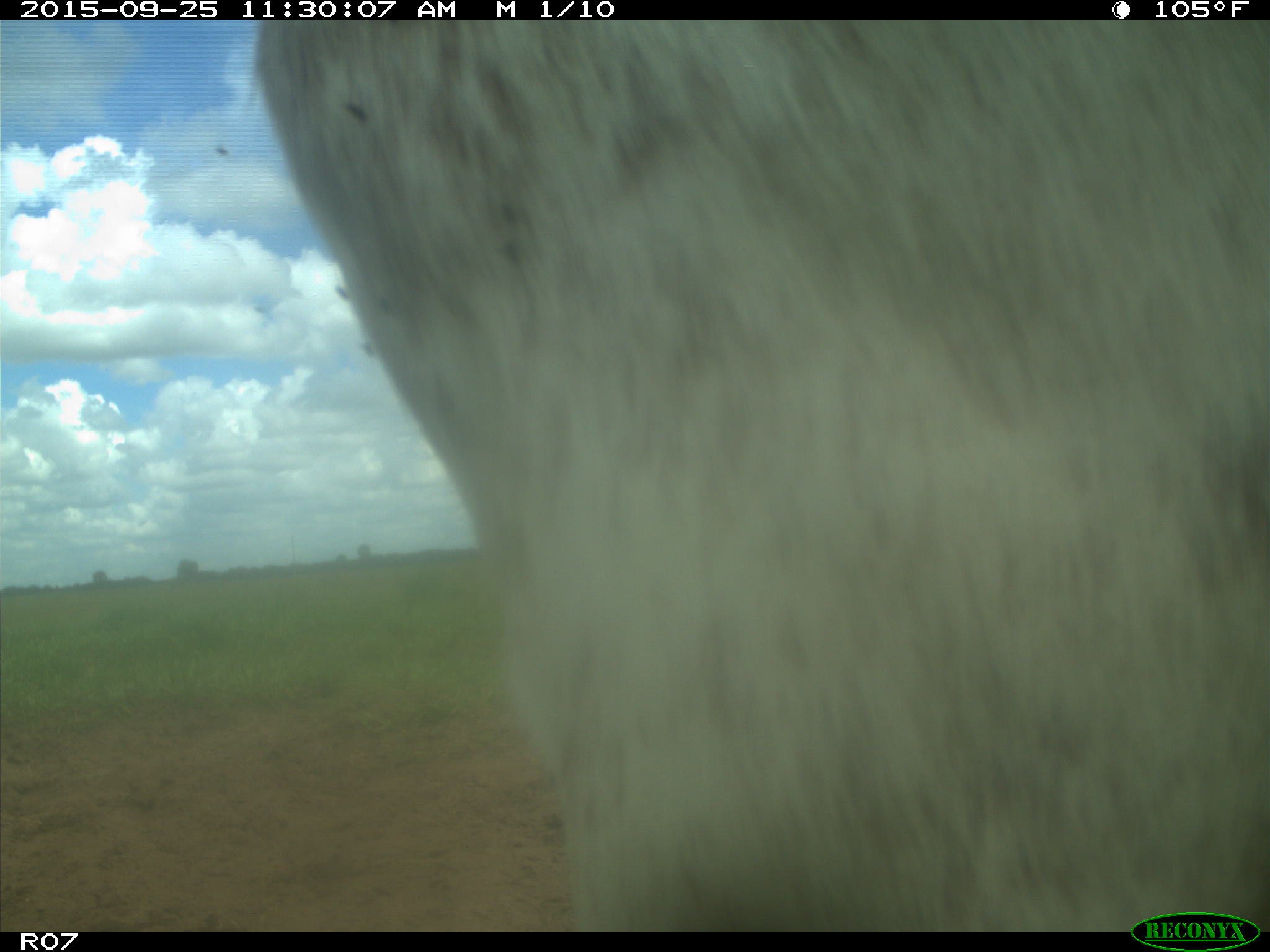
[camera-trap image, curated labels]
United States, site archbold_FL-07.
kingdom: Animalia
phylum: Chordata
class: Mammalia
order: Artiodactyla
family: Bovidae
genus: Bos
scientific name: Bos taurus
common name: domestic cow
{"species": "Bos taurus (domestic cow)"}